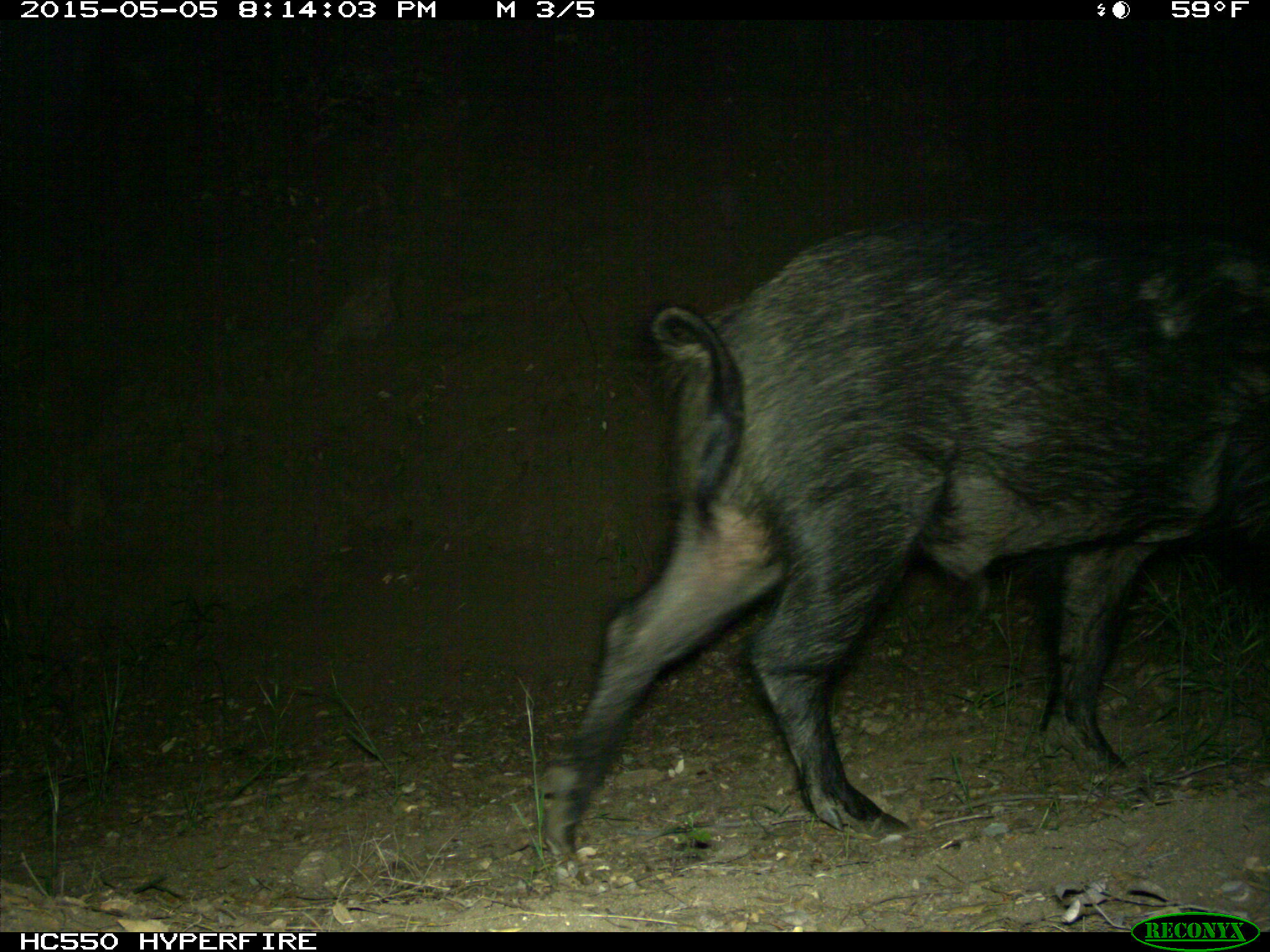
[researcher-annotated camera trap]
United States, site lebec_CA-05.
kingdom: Animalia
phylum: Chordata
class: Mammalia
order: Artiodactyla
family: Suidae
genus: Sus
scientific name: Sus scrofa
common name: wild boar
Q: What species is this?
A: Sus scrofa (wild boar).